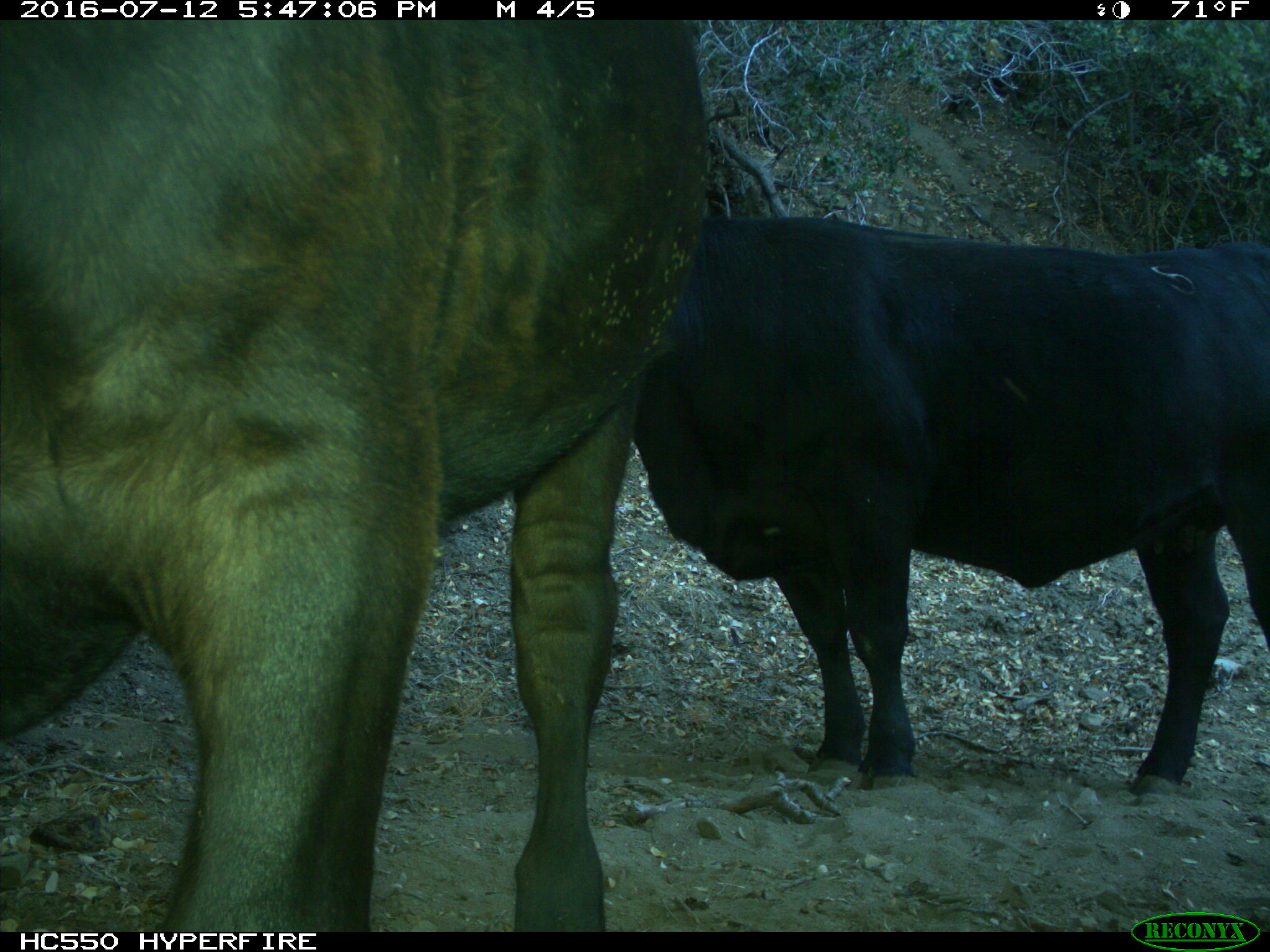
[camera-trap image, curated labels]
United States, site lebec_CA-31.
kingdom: Animalia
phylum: Chordata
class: Mammalia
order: Artiodactyla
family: Bovidae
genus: Bos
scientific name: Bos taurus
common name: domestic cow